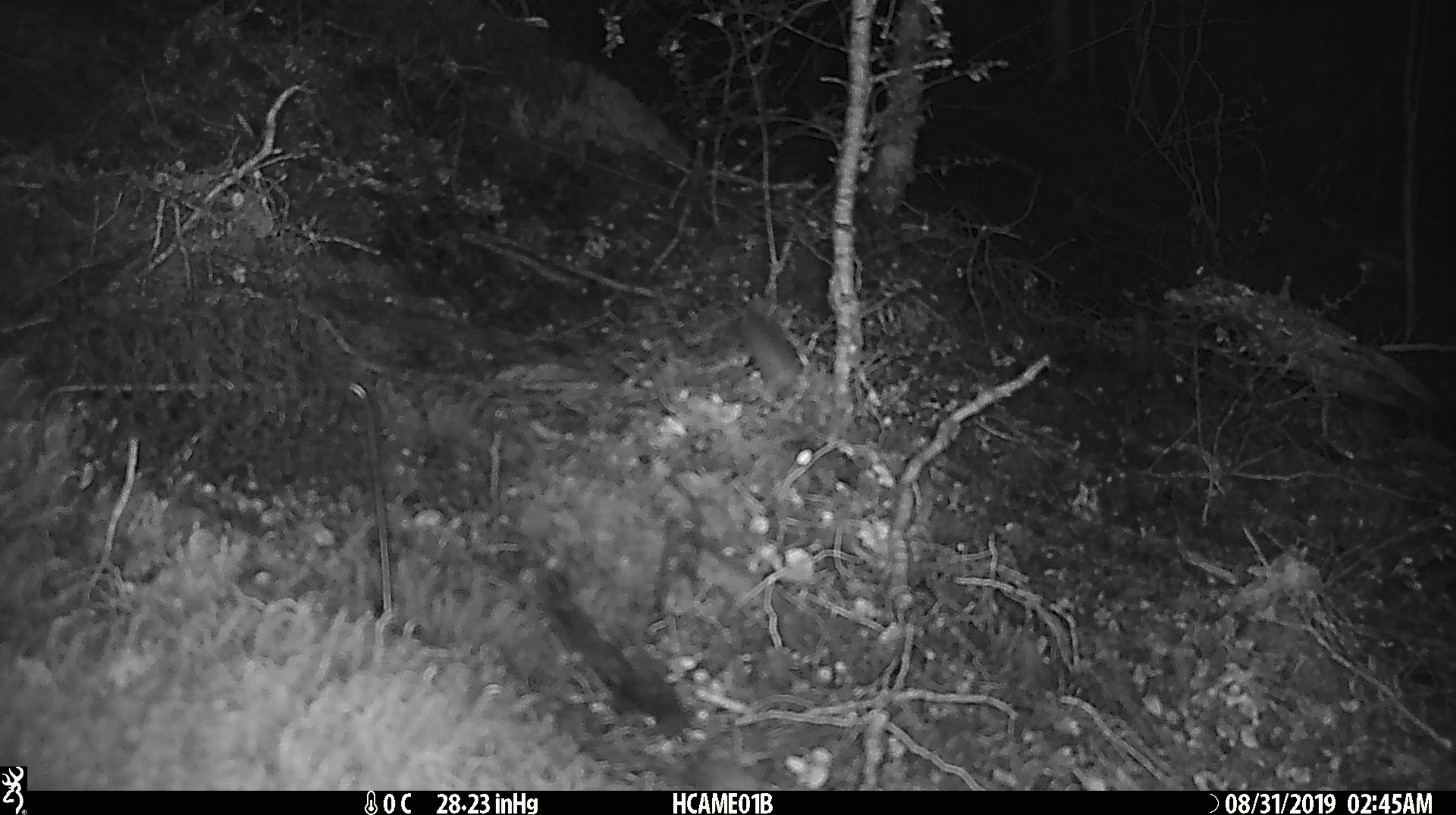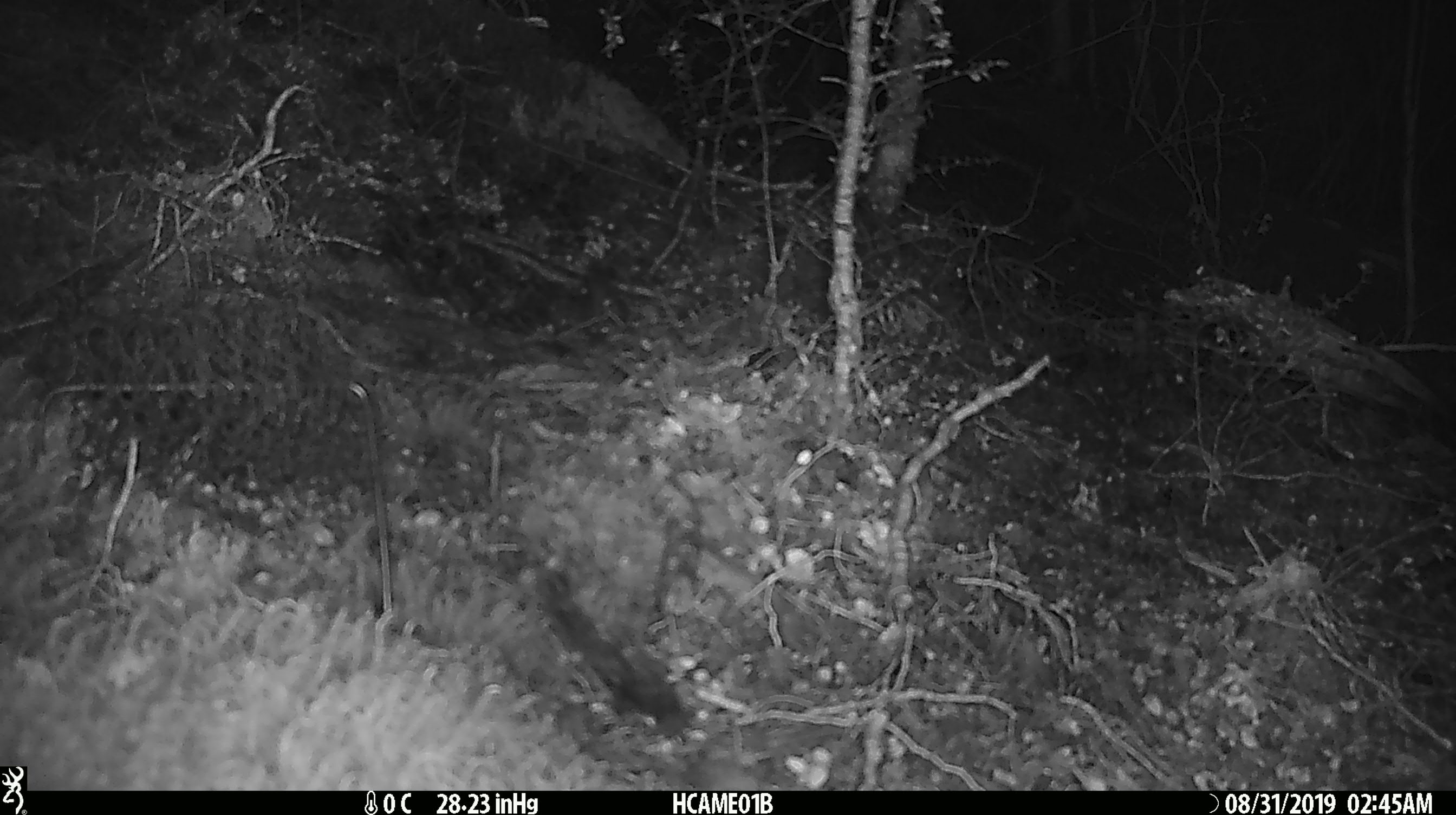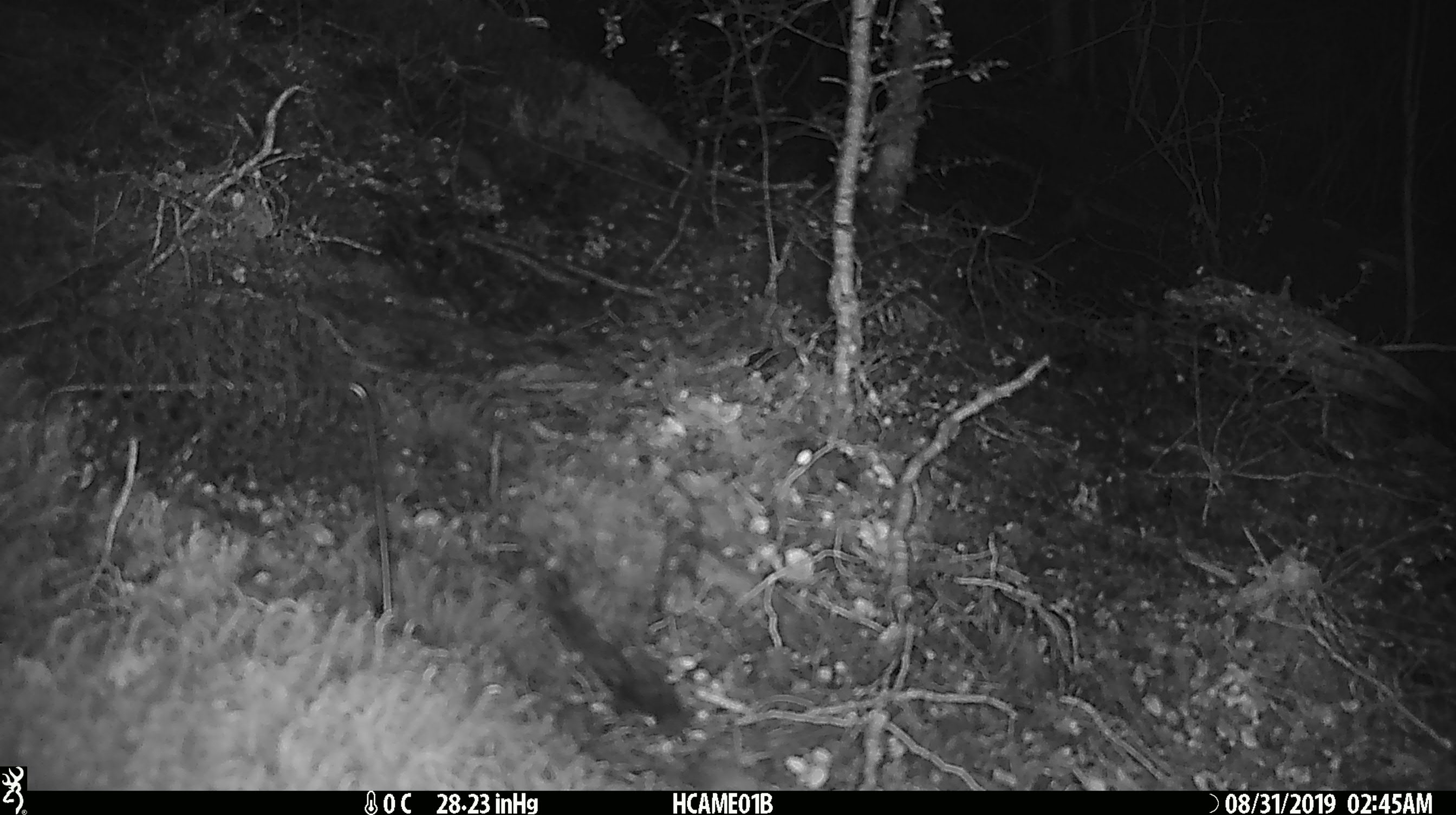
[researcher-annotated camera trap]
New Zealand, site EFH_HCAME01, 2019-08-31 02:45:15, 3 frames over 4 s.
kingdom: Animalia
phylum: Chordata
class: Mammalia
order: Rodentia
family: Muridae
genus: Mus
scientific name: Mus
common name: mouse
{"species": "mouse (Mus)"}